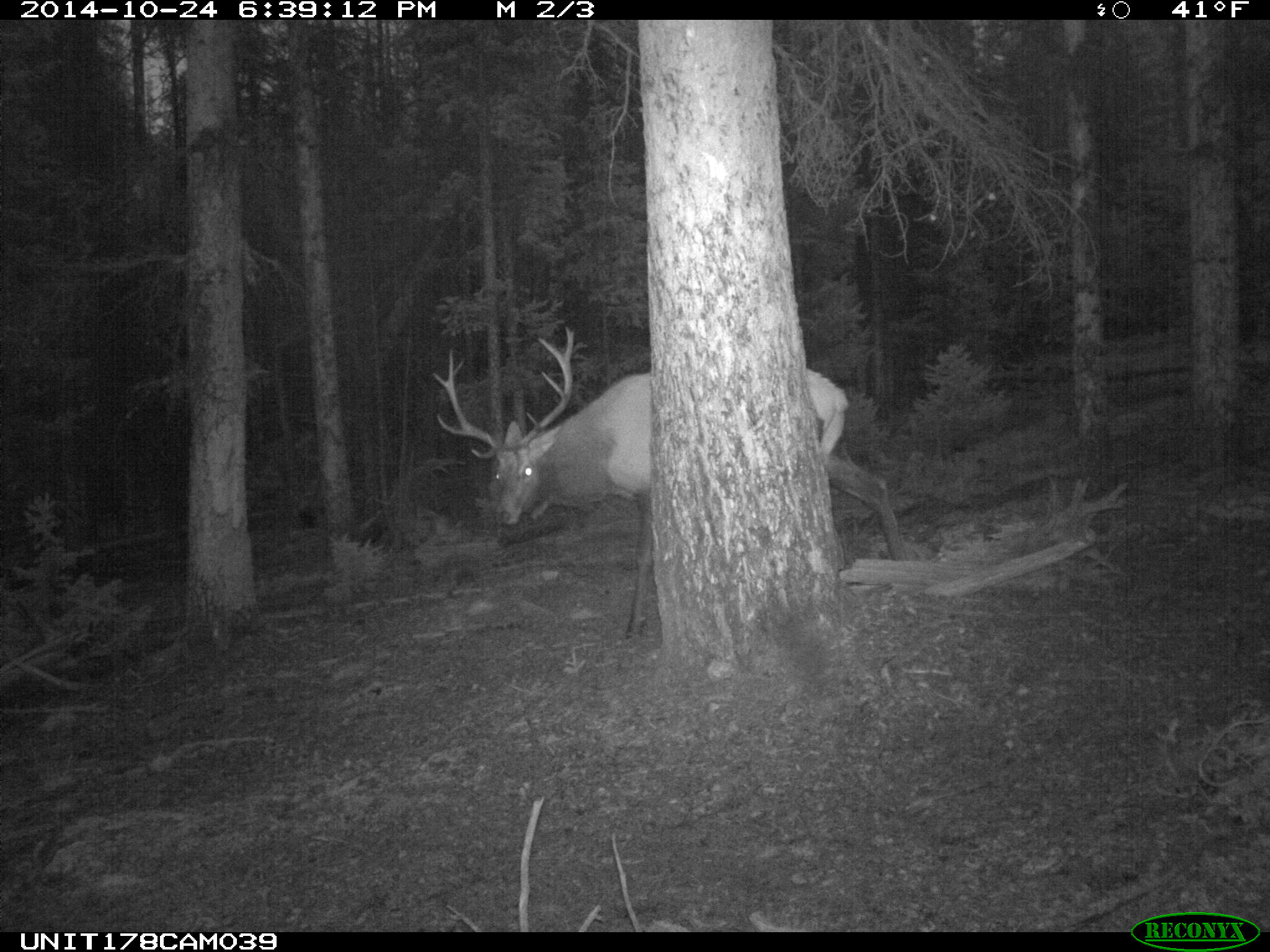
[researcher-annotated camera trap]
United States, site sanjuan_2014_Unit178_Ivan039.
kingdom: Animalia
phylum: Chordata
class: Mammalia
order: Artiodactyla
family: Cervidae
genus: Cervus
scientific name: Cervus elaphus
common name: red deer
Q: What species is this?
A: Cervus elaphus (red deer).